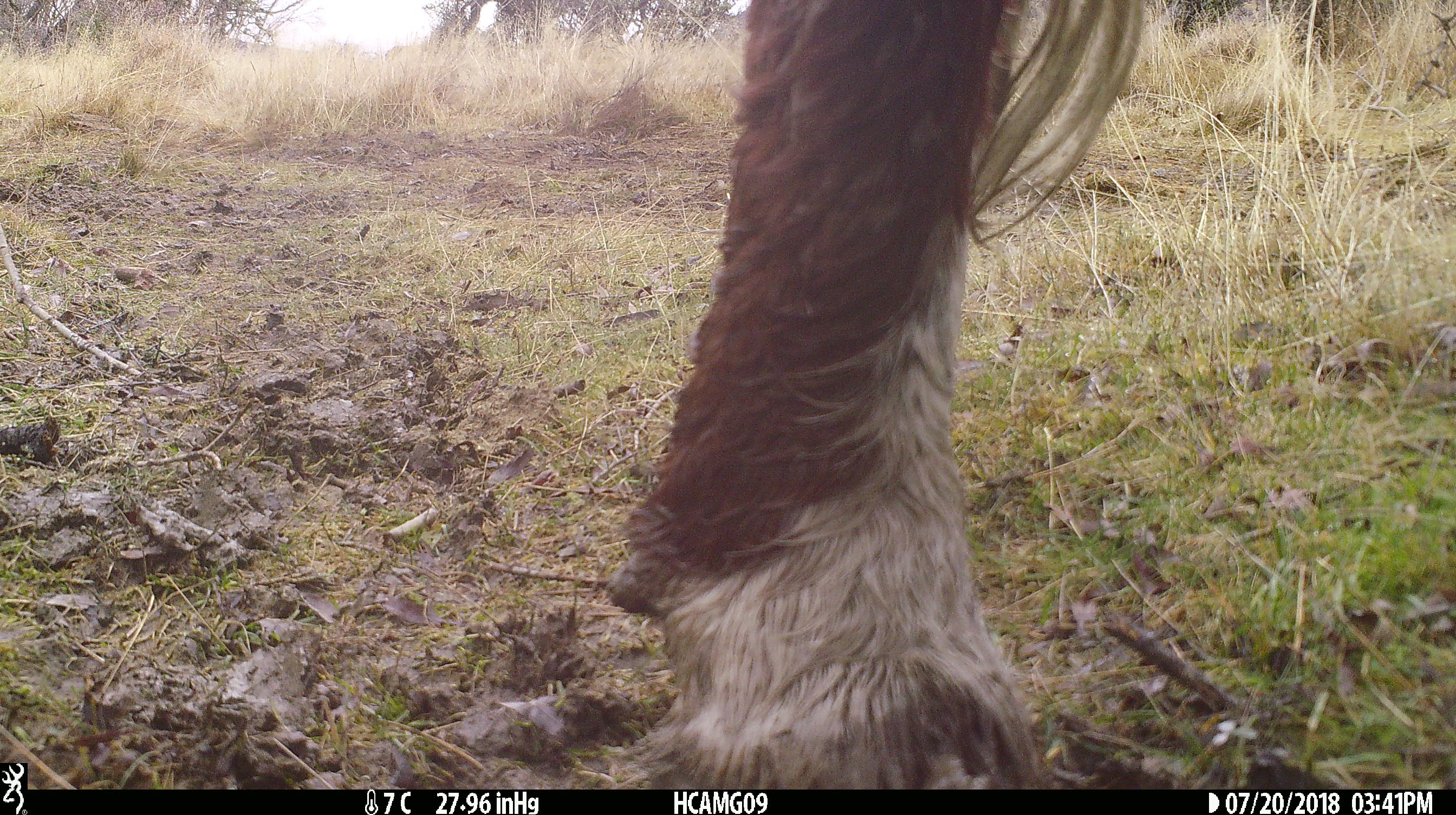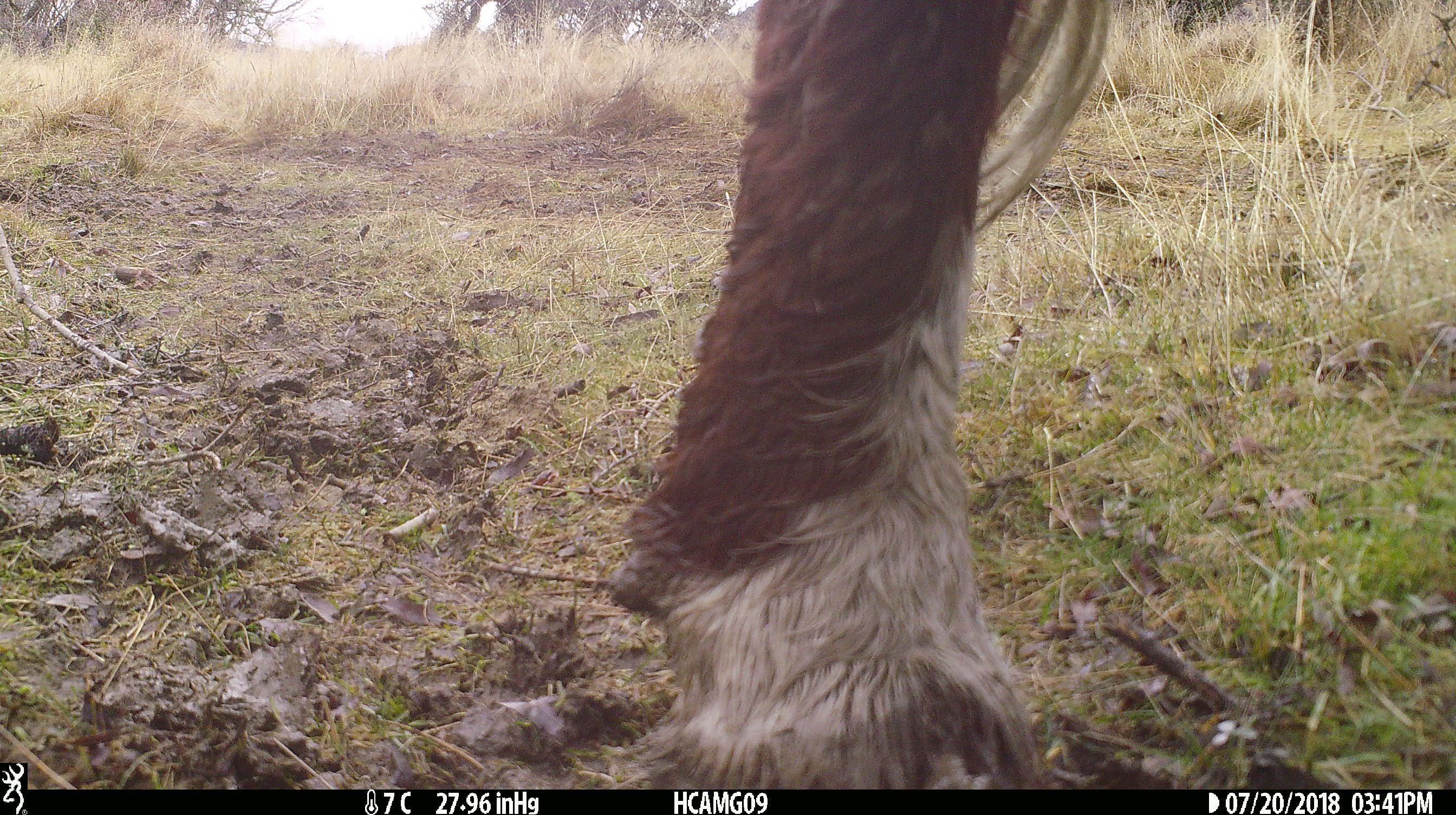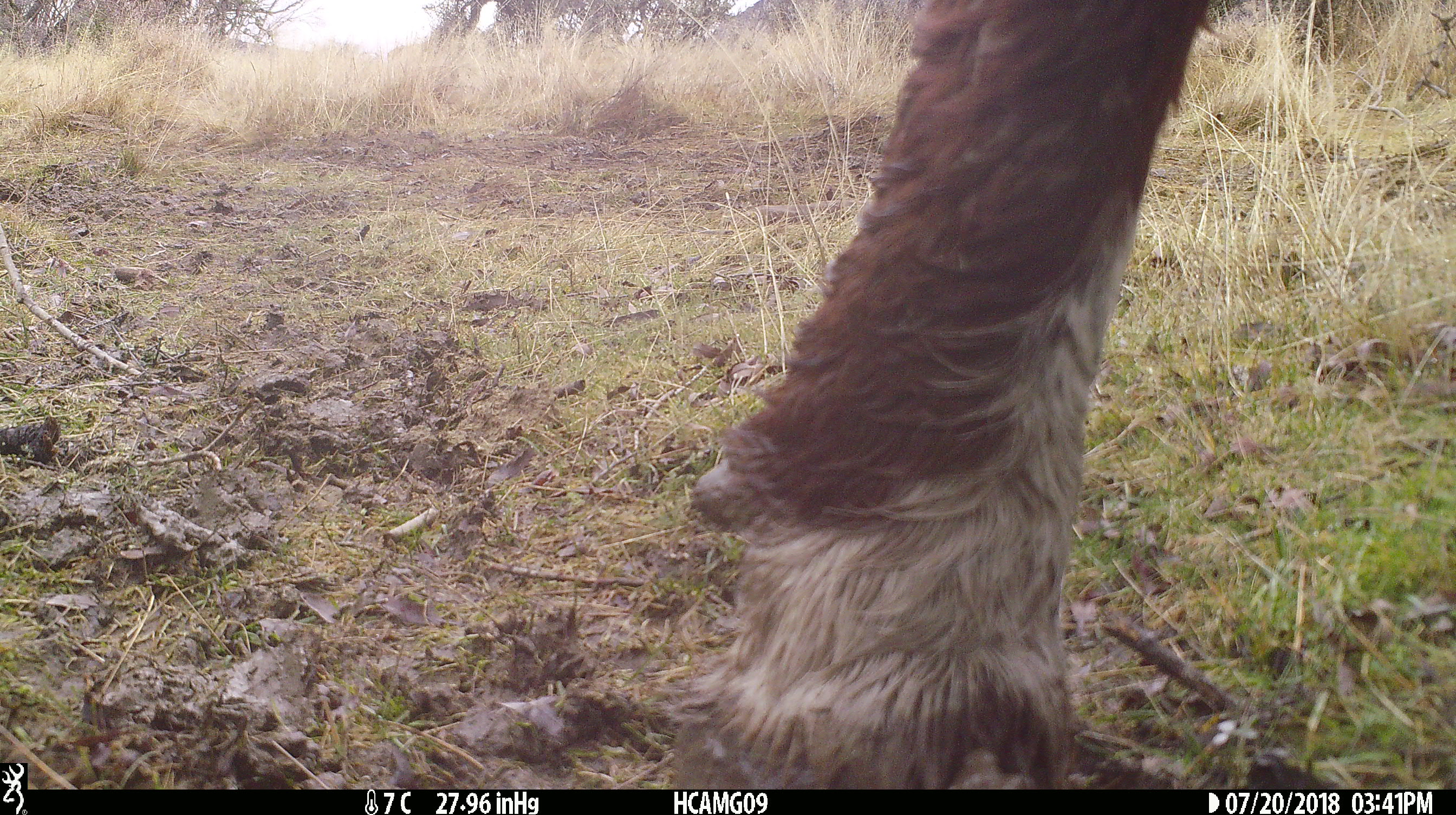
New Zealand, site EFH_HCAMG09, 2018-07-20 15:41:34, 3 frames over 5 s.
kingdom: Animalia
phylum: Chordata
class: Mammalia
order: Artiodactyla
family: Bovidae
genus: Bos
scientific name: Bos taurus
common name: domestic cow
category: cow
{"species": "cow (domestic cow) (Bos taurus)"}